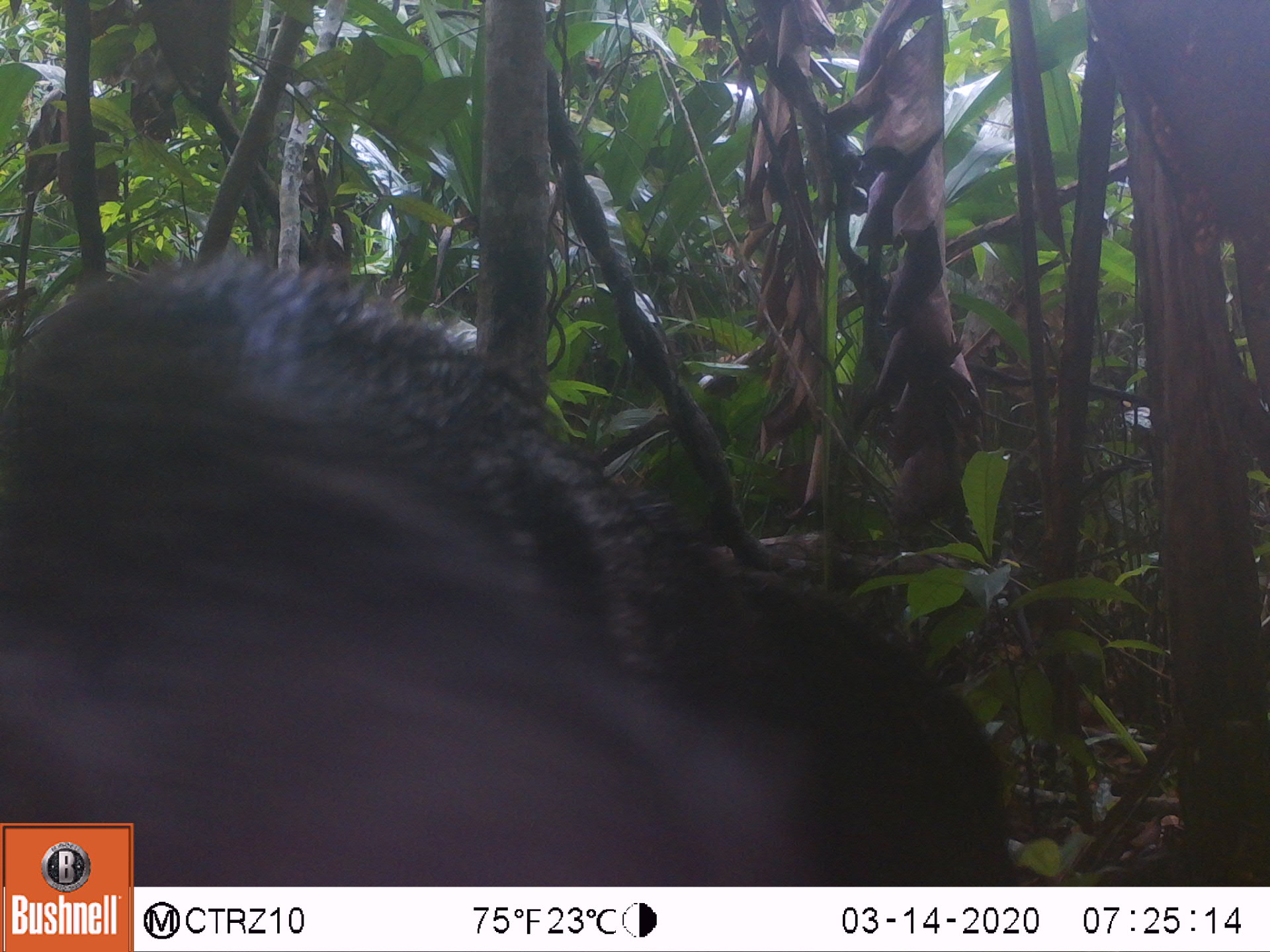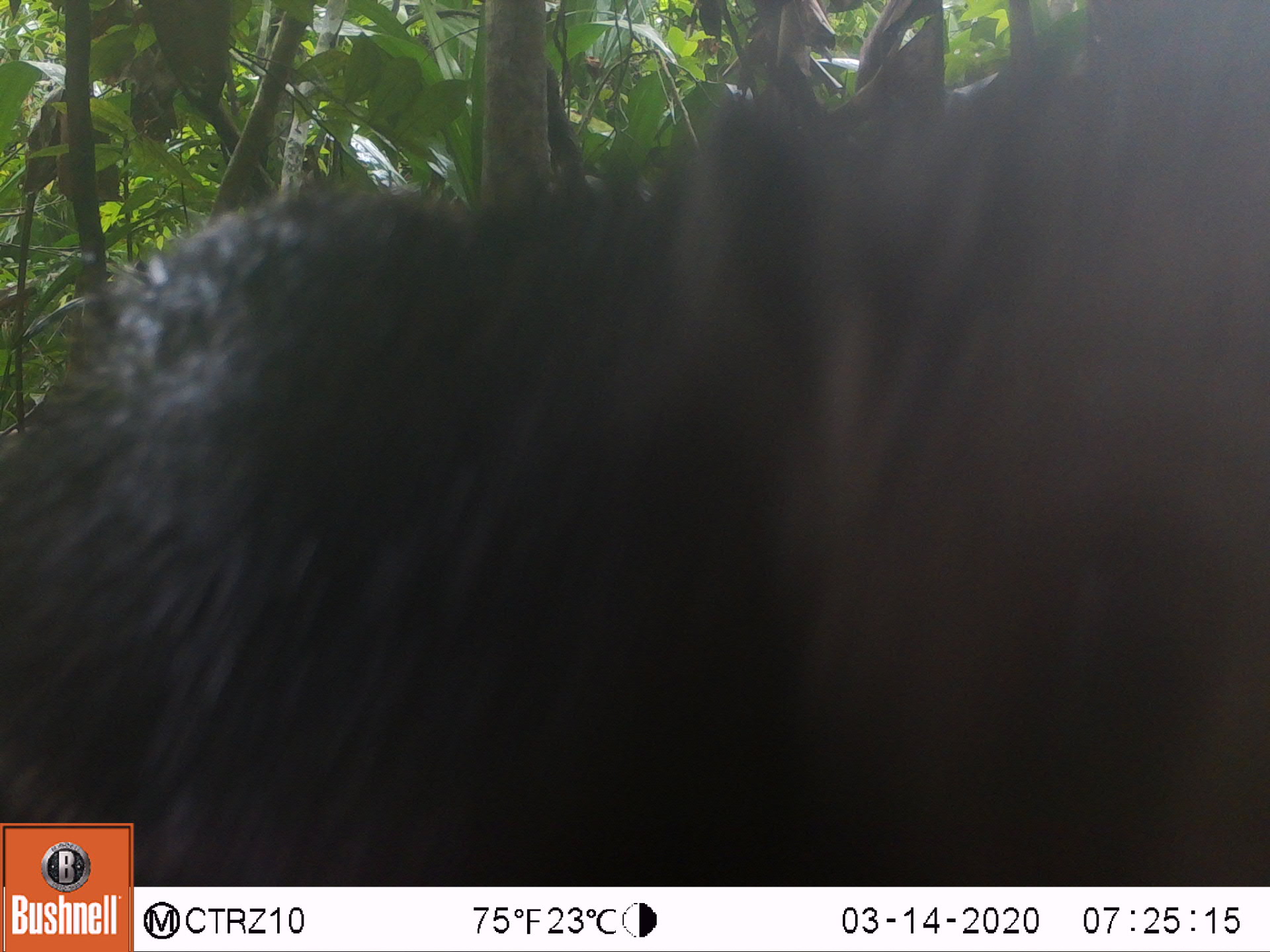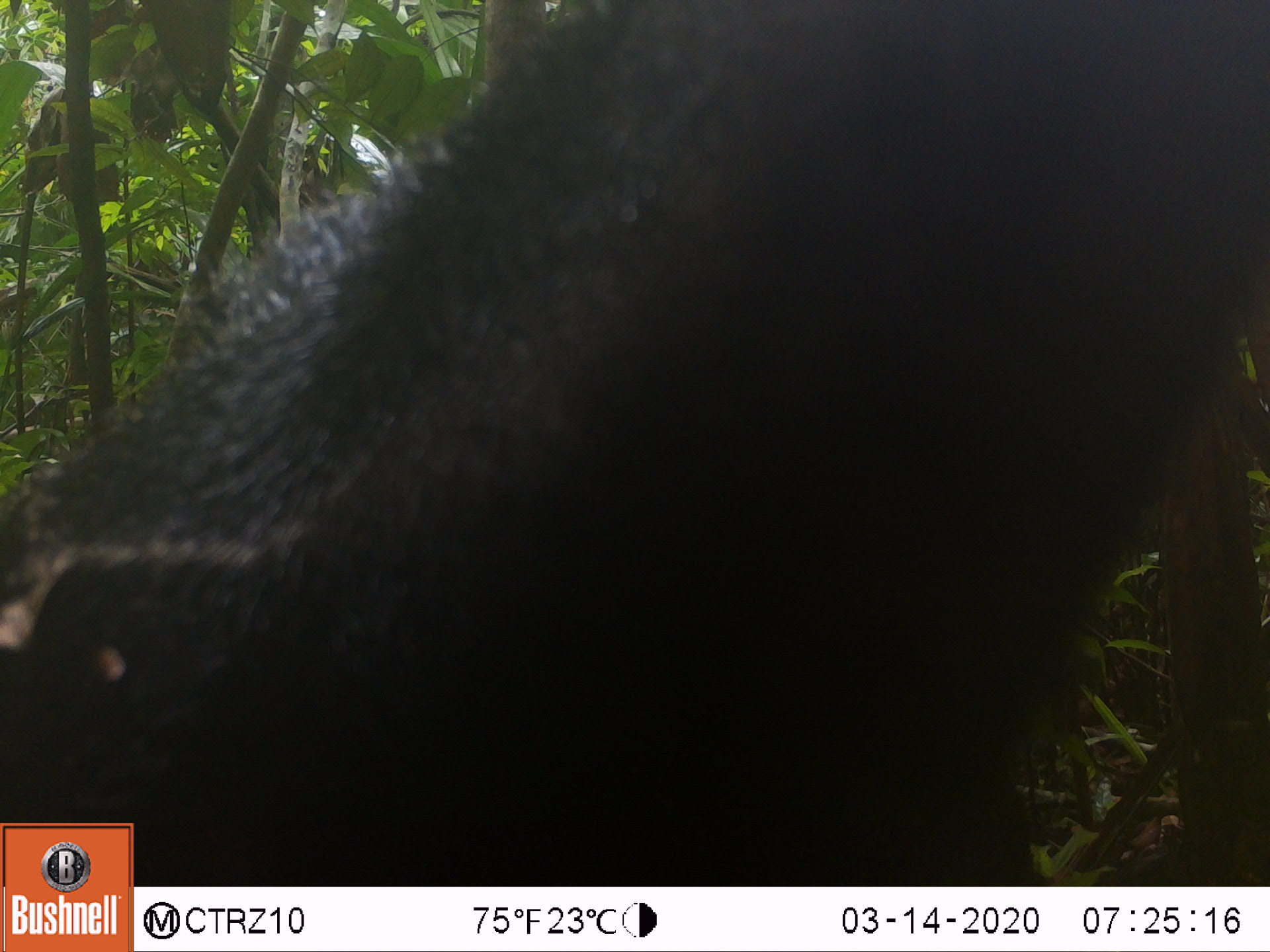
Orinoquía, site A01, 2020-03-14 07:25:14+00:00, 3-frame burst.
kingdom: Animalia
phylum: Chordata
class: Mammalia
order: Pilosa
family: Myrmecophagidae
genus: Myrmecophaga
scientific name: Myrmecophaga tridactyla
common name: giant anteater